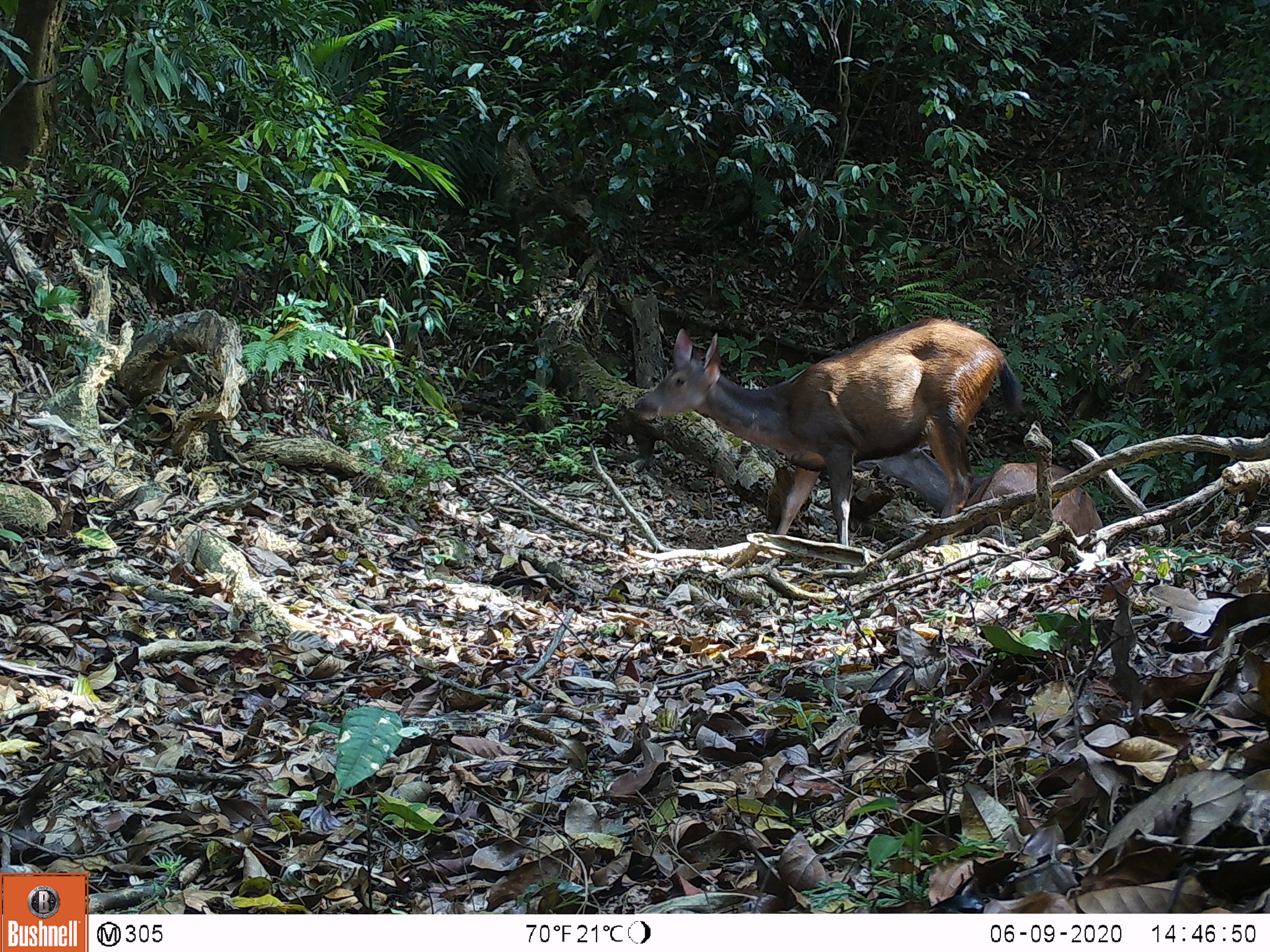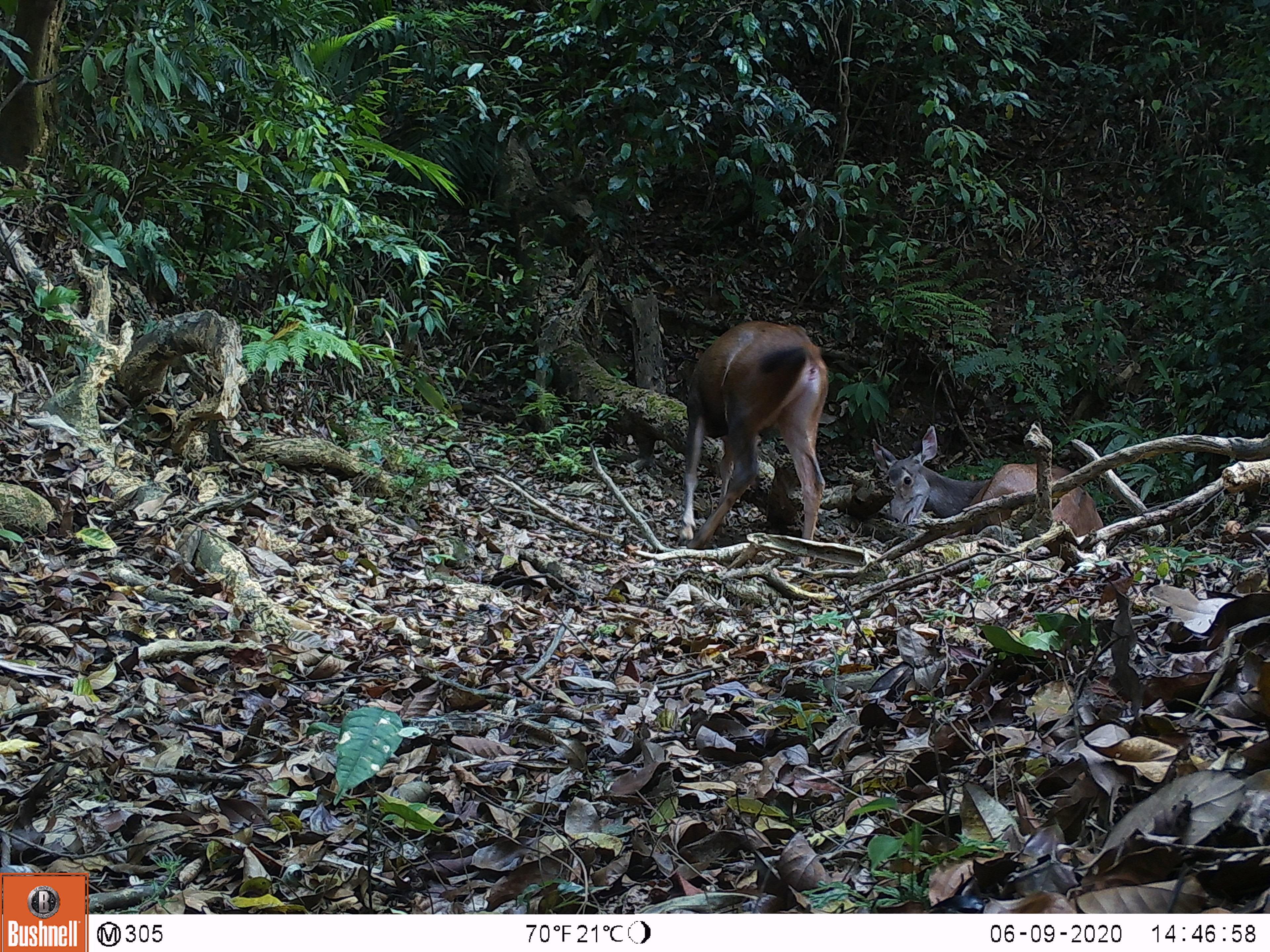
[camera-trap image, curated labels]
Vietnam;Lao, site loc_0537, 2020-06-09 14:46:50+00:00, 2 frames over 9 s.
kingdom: Animalia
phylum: Chordata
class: Mammalia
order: Artiodactyla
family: Cervidae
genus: Rusa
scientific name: Rusa unicolor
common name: sambar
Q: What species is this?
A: Sambar (Rusa unicolor).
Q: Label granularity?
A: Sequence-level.